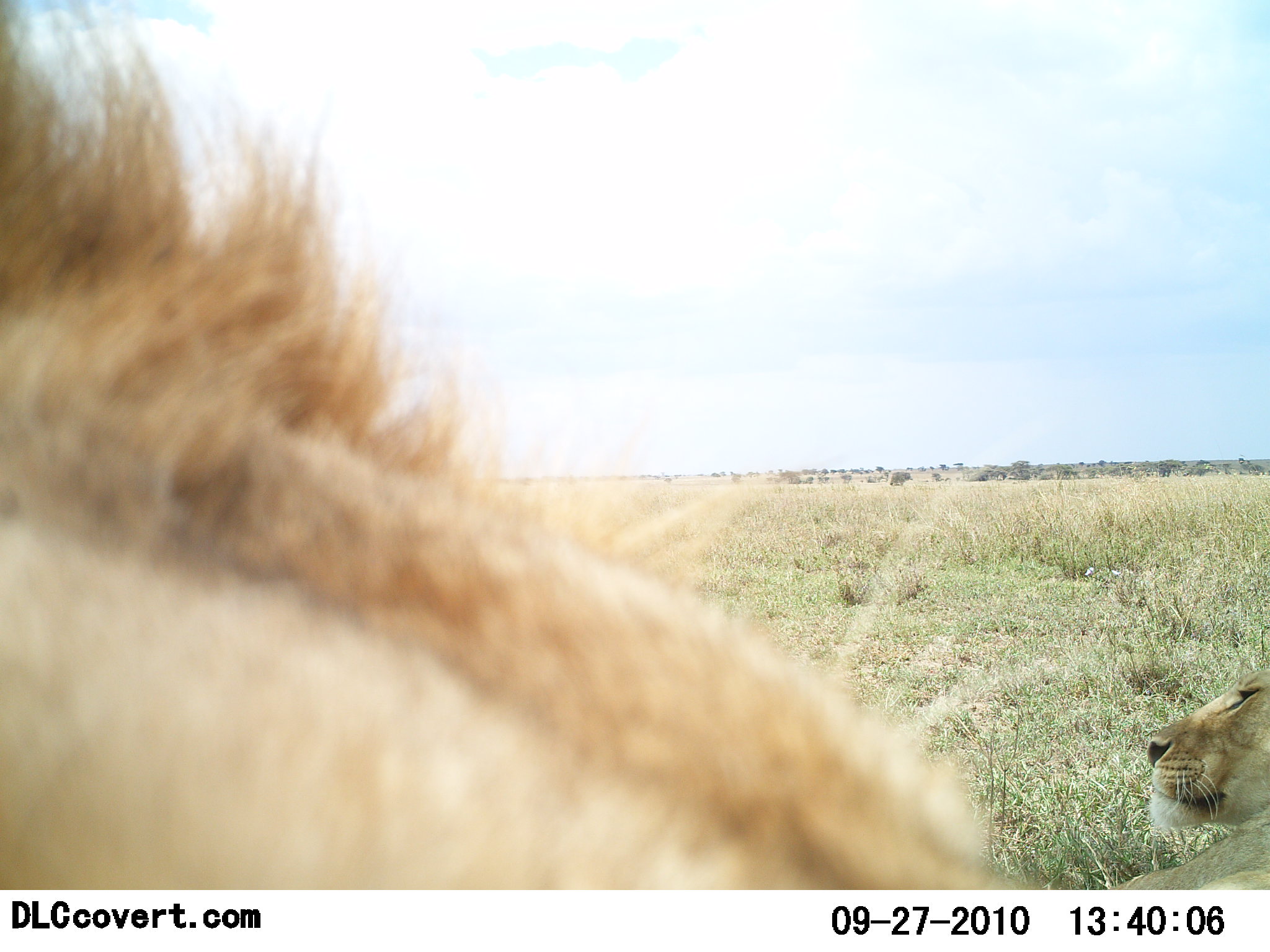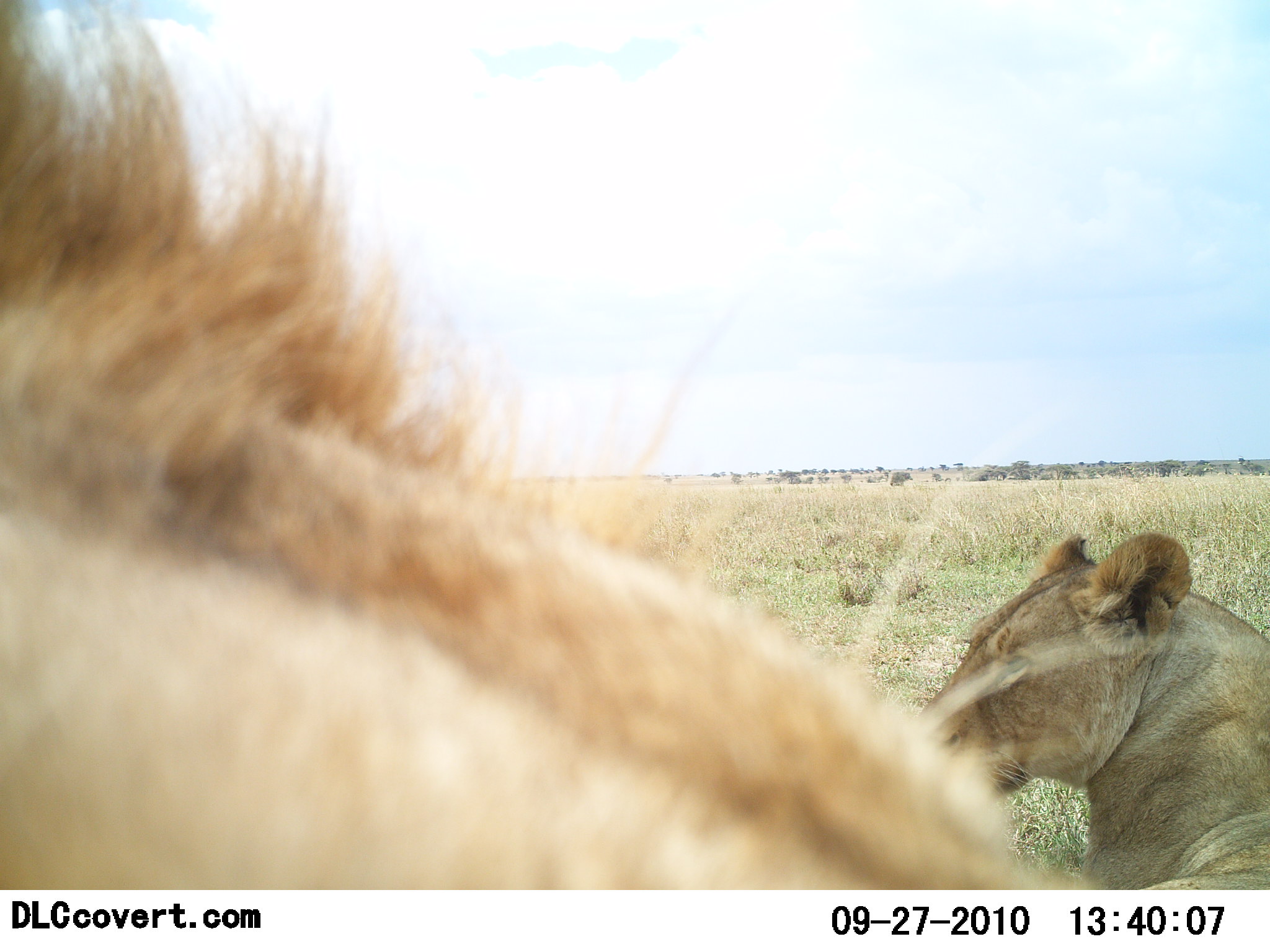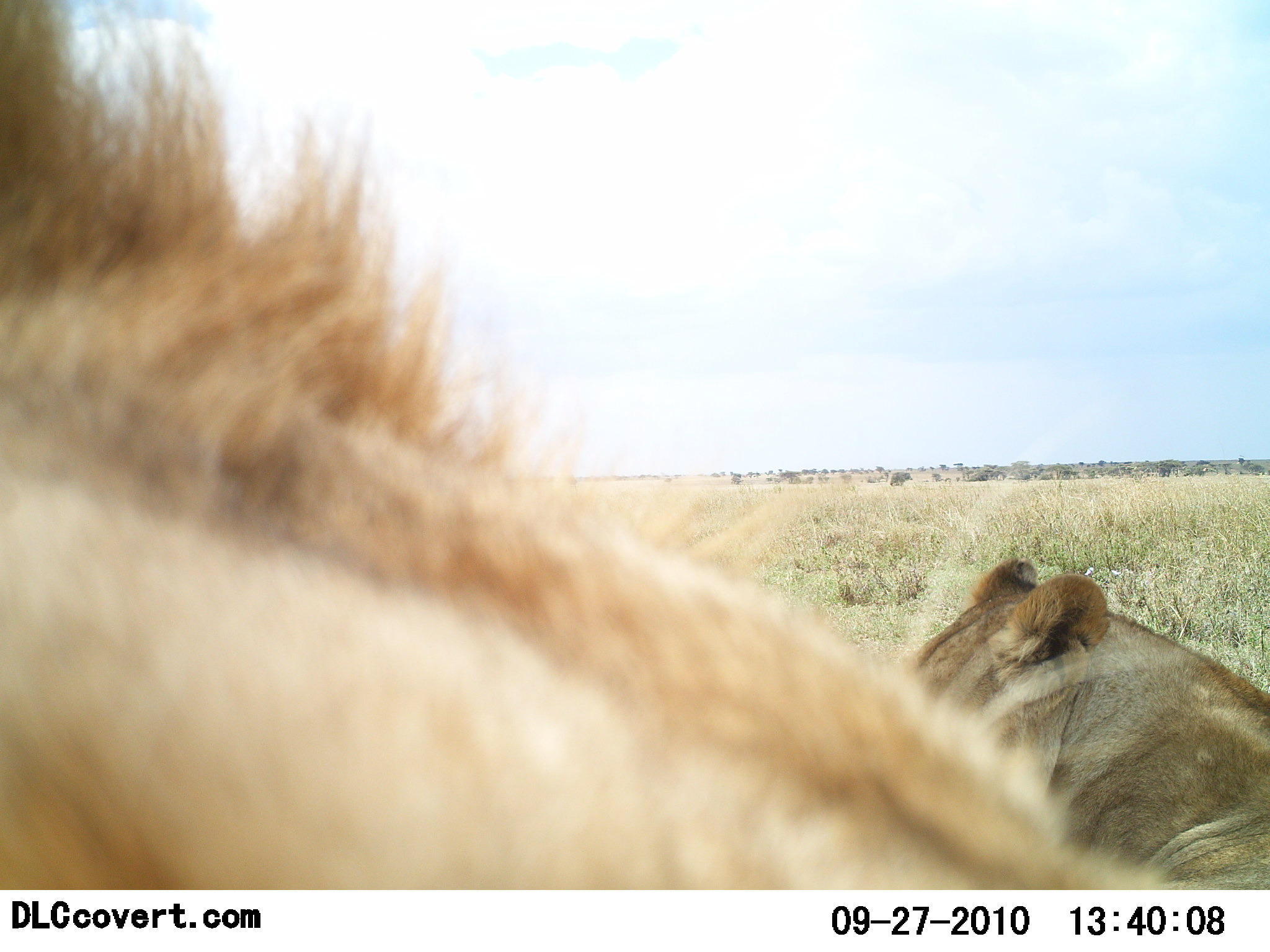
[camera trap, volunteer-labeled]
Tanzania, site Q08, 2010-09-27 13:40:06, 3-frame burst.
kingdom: Animalia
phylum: Chordata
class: Mammalia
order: Carnivora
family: Felidae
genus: Panthera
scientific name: Panthera leo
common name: lion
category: lionfemale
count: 1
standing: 0%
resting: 100%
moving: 0%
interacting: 0%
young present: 0%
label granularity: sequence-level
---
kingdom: Animalia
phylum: Chordata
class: Mammalia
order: Carnivora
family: Felidae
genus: Panthera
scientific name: Panthera leo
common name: lion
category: lionmale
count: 1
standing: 17%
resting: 83%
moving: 0%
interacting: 0%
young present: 0%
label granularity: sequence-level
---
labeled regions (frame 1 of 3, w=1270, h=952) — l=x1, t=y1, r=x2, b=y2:
animal: l=1, t=0, r=1026, b=889; l=0, t=1, r=1013, b=889; l=1108, t=669, r=1270, b=890; l=1109, t=669, r=1270, b=890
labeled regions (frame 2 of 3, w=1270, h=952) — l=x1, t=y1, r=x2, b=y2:
animal: l=0, t=1, r=1098, b=888; l=1, t=0, r=1093, b=889; l=922, t=531, r=1270, b=890; l=920, t=534, r=1270, b=890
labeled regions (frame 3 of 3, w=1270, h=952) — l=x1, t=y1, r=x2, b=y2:
animal: l=0, t=0, r=1193, b=888; l=0, t=2, r=1183, b=892; l=901, t=557, r=1270, b=890; l=903, t=555, r=1270, b=889